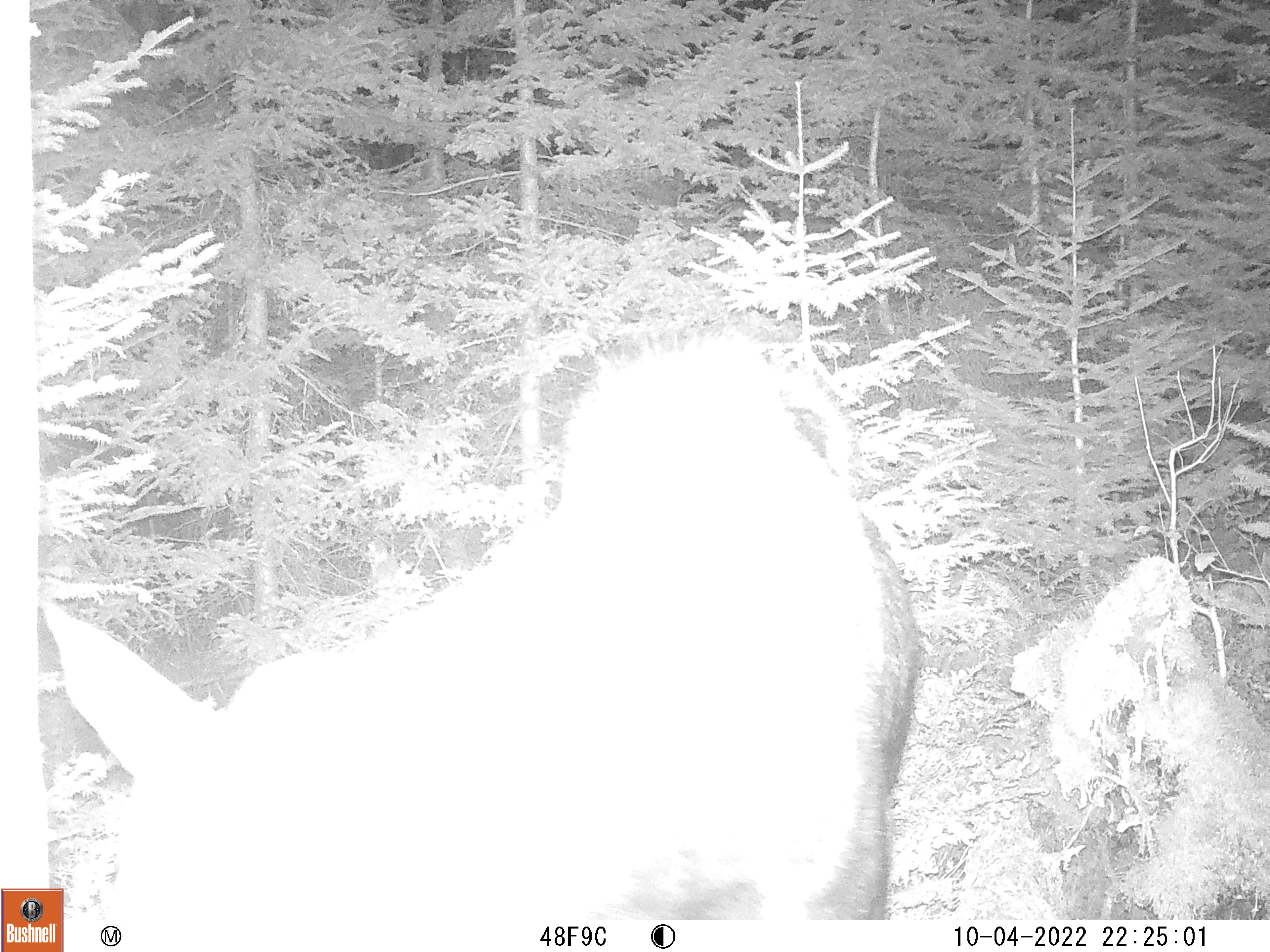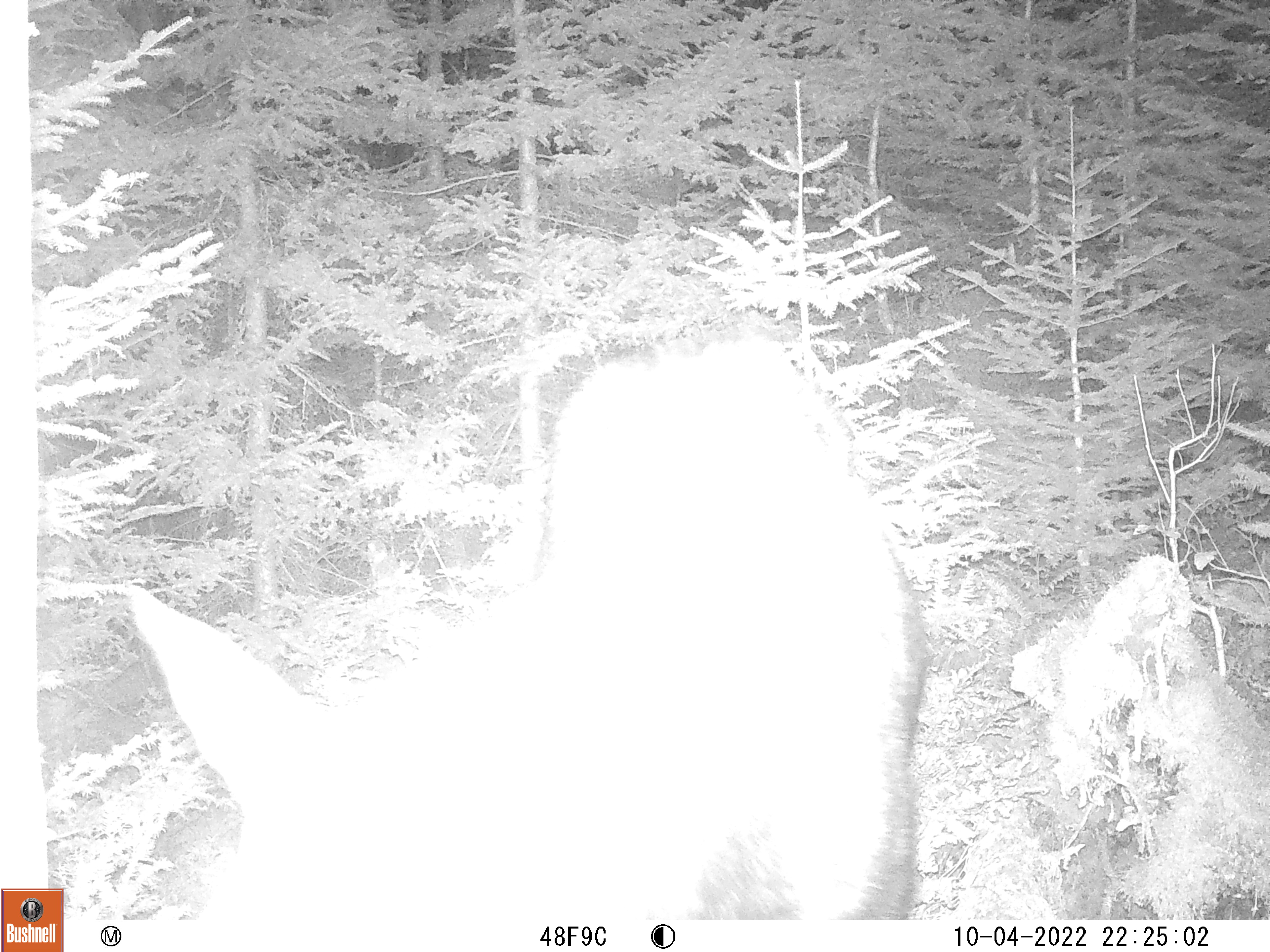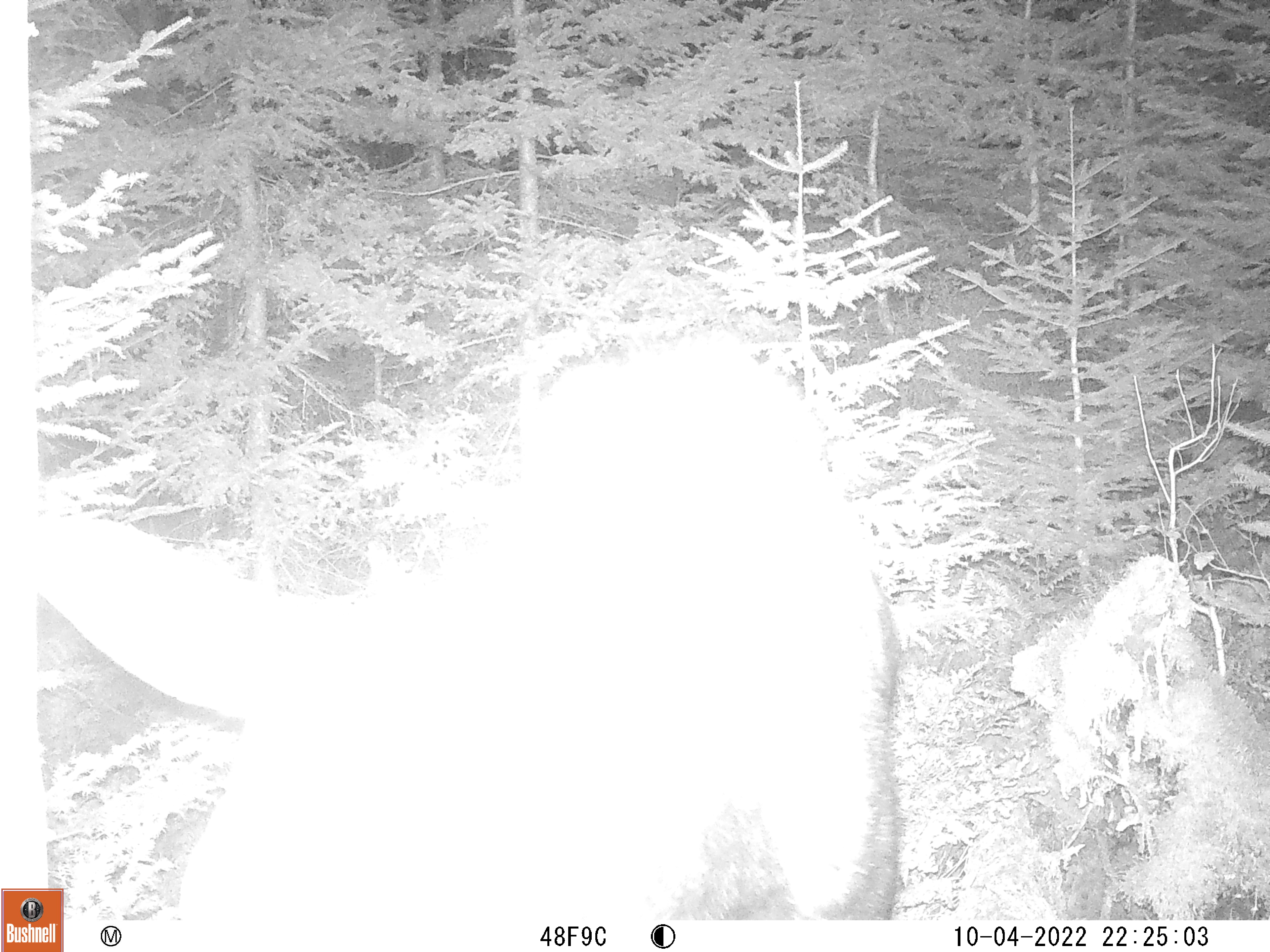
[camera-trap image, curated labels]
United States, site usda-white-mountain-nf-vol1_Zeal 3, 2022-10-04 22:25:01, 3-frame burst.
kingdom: Animalia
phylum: Chordata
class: Mammalia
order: Artiodactyla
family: Cervidae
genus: Alces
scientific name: Alces alces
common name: moose